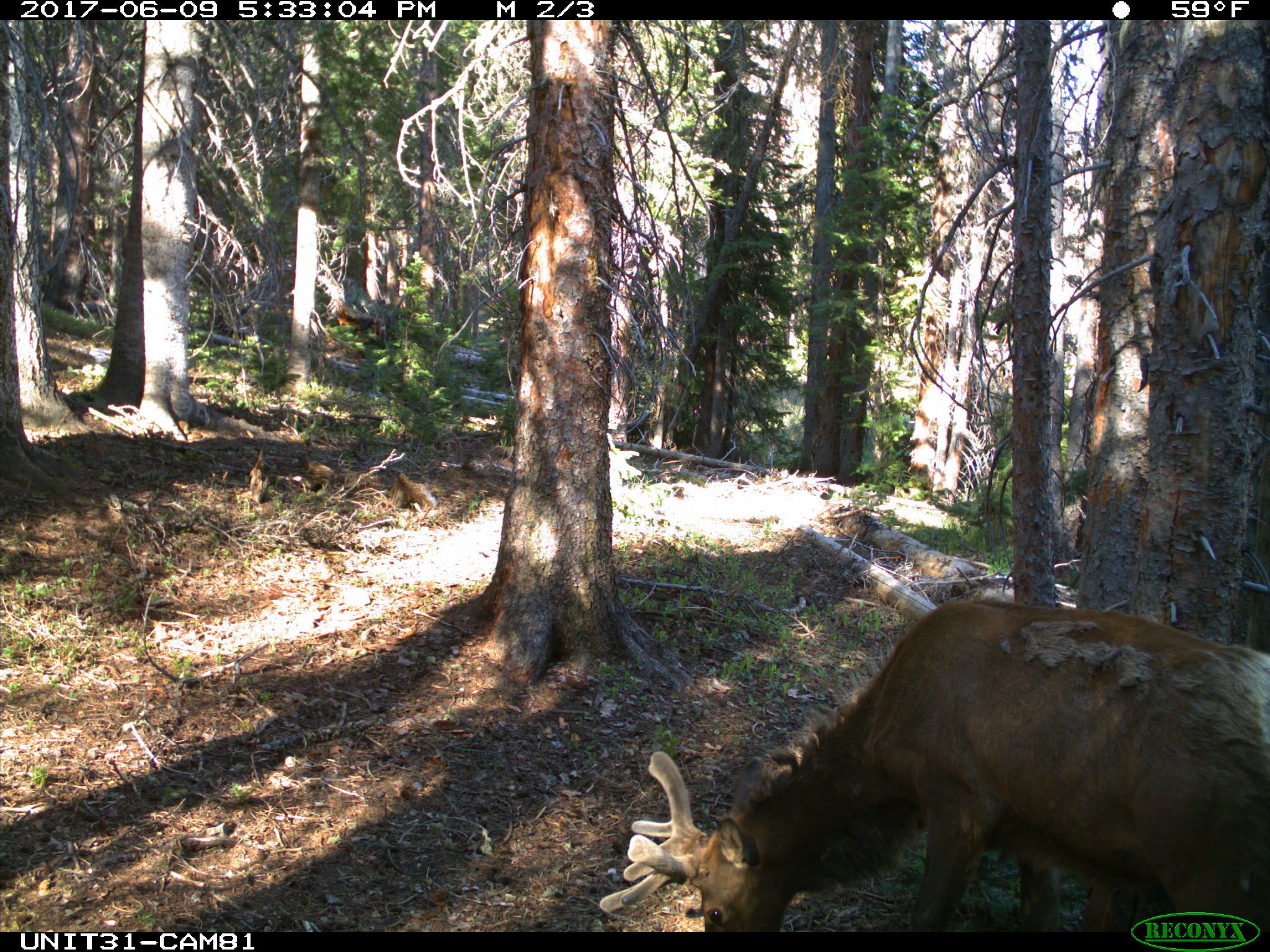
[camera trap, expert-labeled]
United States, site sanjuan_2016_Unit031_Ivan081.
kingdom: Animalia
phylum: Chordata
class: Mammalia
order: Artiodactyla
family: Cervidae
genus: Cervus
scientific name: Cervus elaphus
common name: red deer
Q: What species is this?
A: Cervus elaphus (red deer).